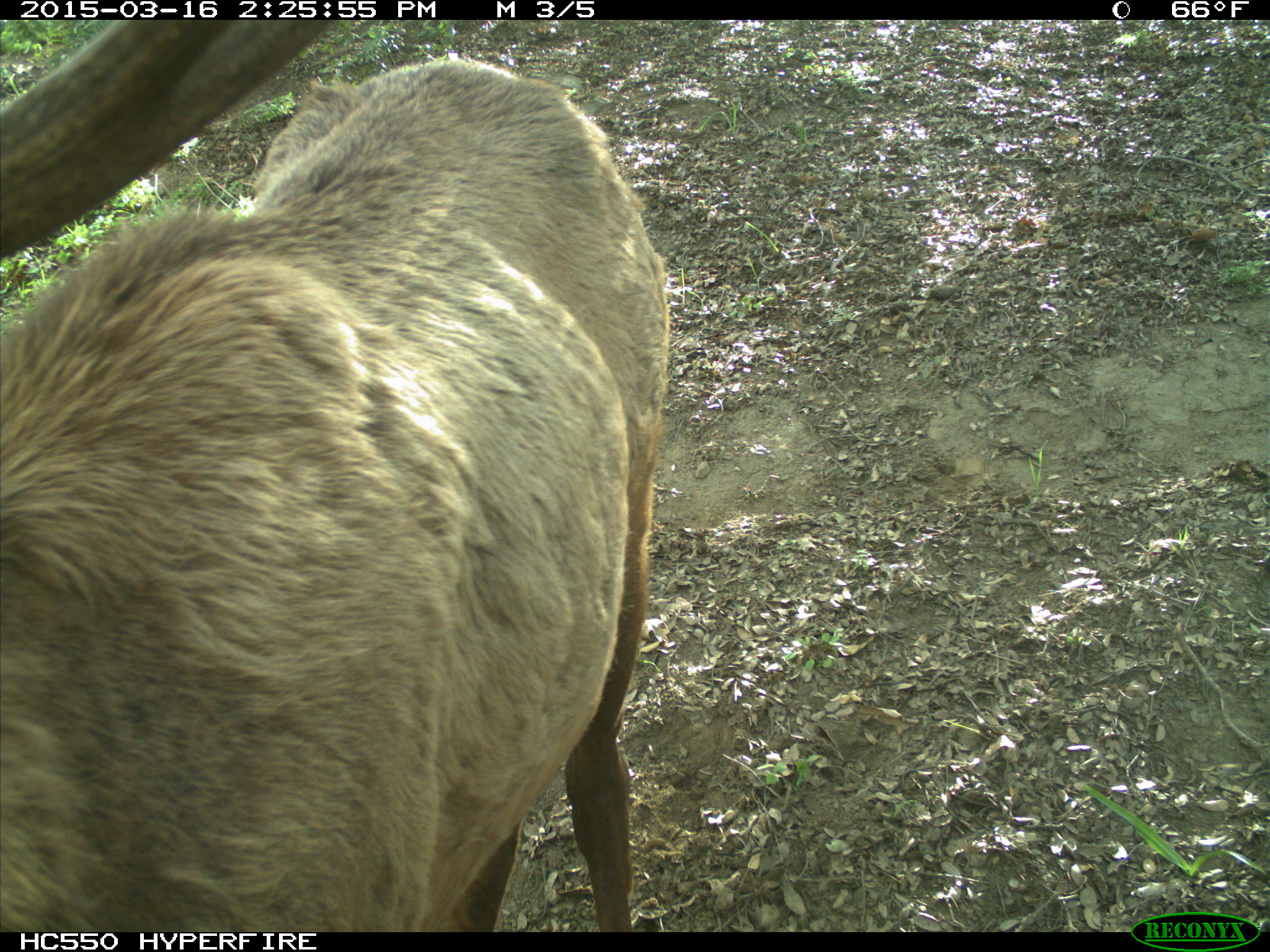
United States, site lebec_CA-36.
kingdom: Animalia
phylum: Chordata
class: Mammalia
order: Artiodactyla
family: Cervidae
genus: Cervus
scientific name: Cervus canadensis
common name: elk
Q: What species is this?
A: Cervus canadensis (elk).